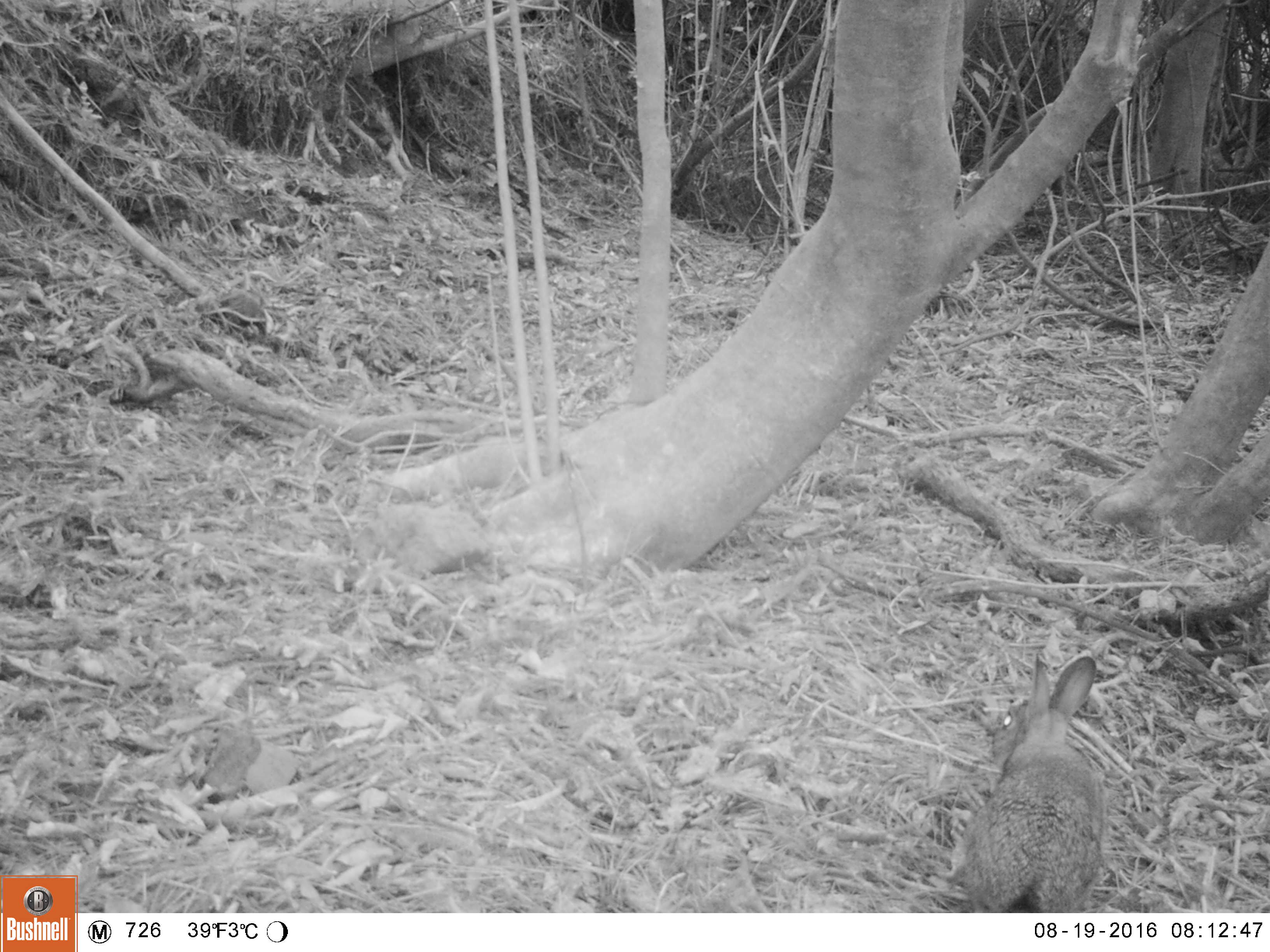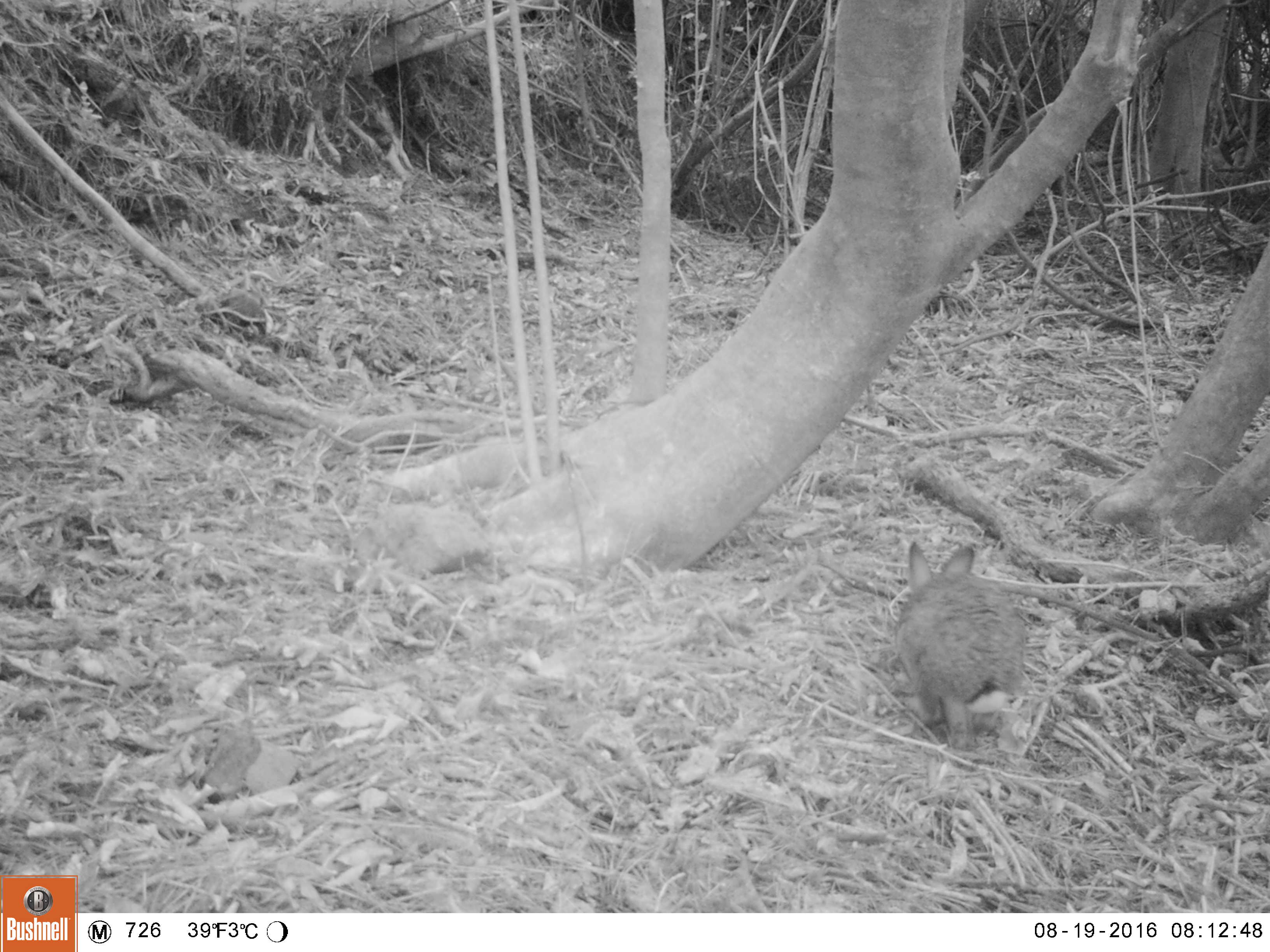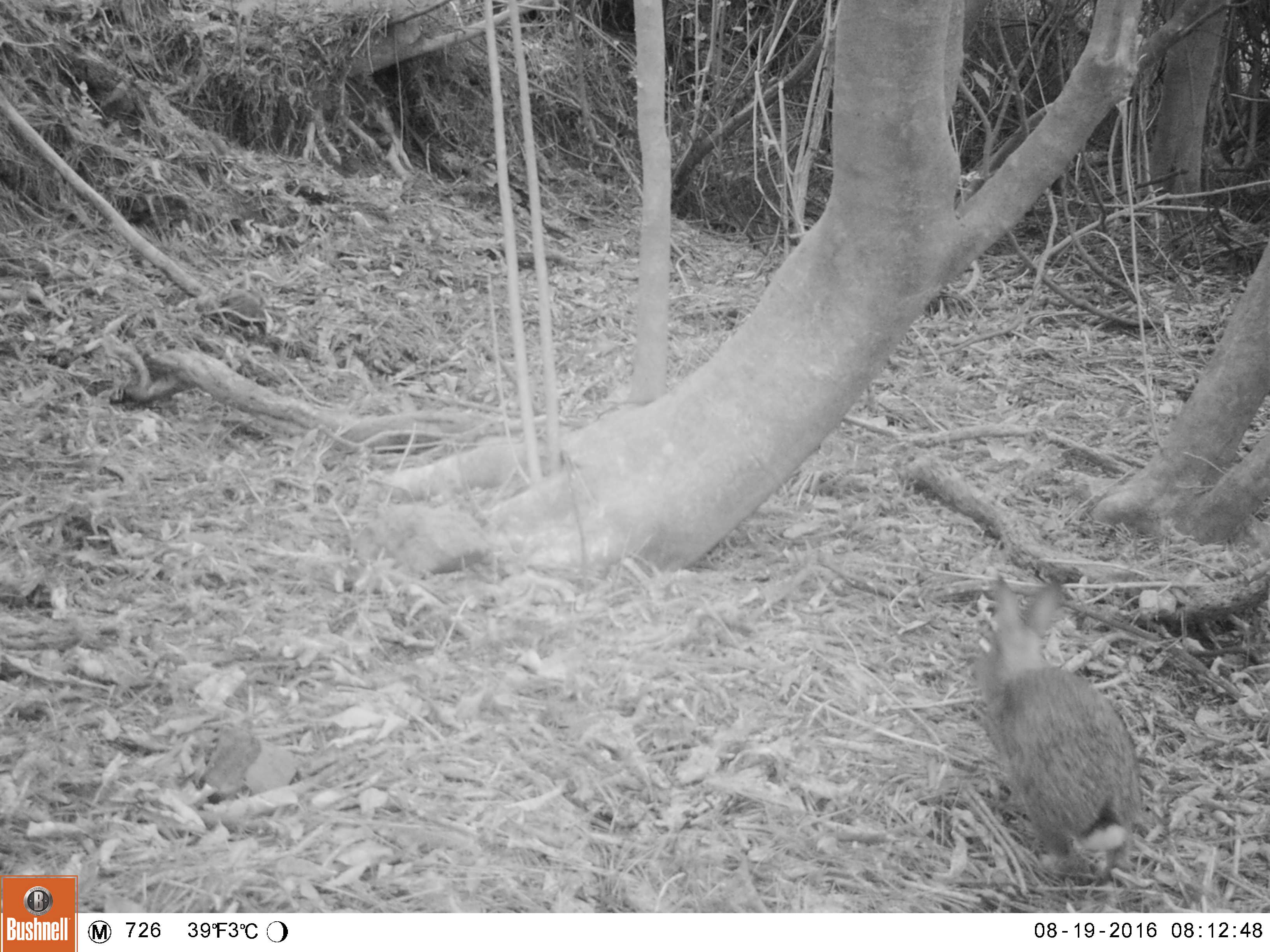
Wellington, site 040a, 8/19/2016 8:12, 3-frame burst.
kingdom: Animalia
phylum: Chordata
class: Mammalia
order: Lagomorpha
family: Leporidae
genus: Lepus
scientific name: Lepus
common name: hare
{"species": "hare (Lepus)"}